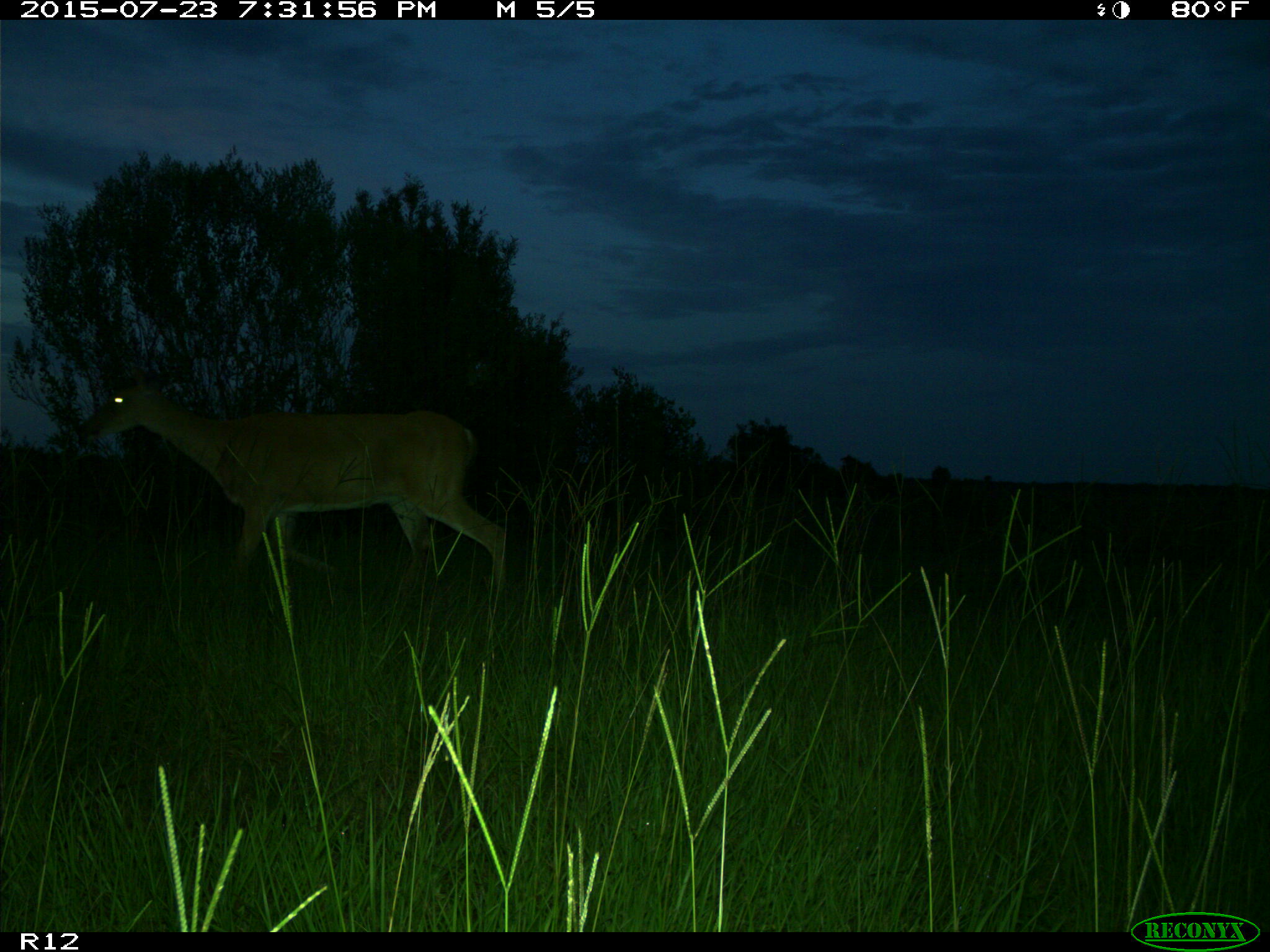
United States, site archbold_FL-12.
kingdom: Animalia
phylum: Chordata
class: Mammalia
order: Artiodactyla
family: Cervidae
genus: Odocoileus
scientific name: Odocoileus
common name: deer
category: unidentified deer